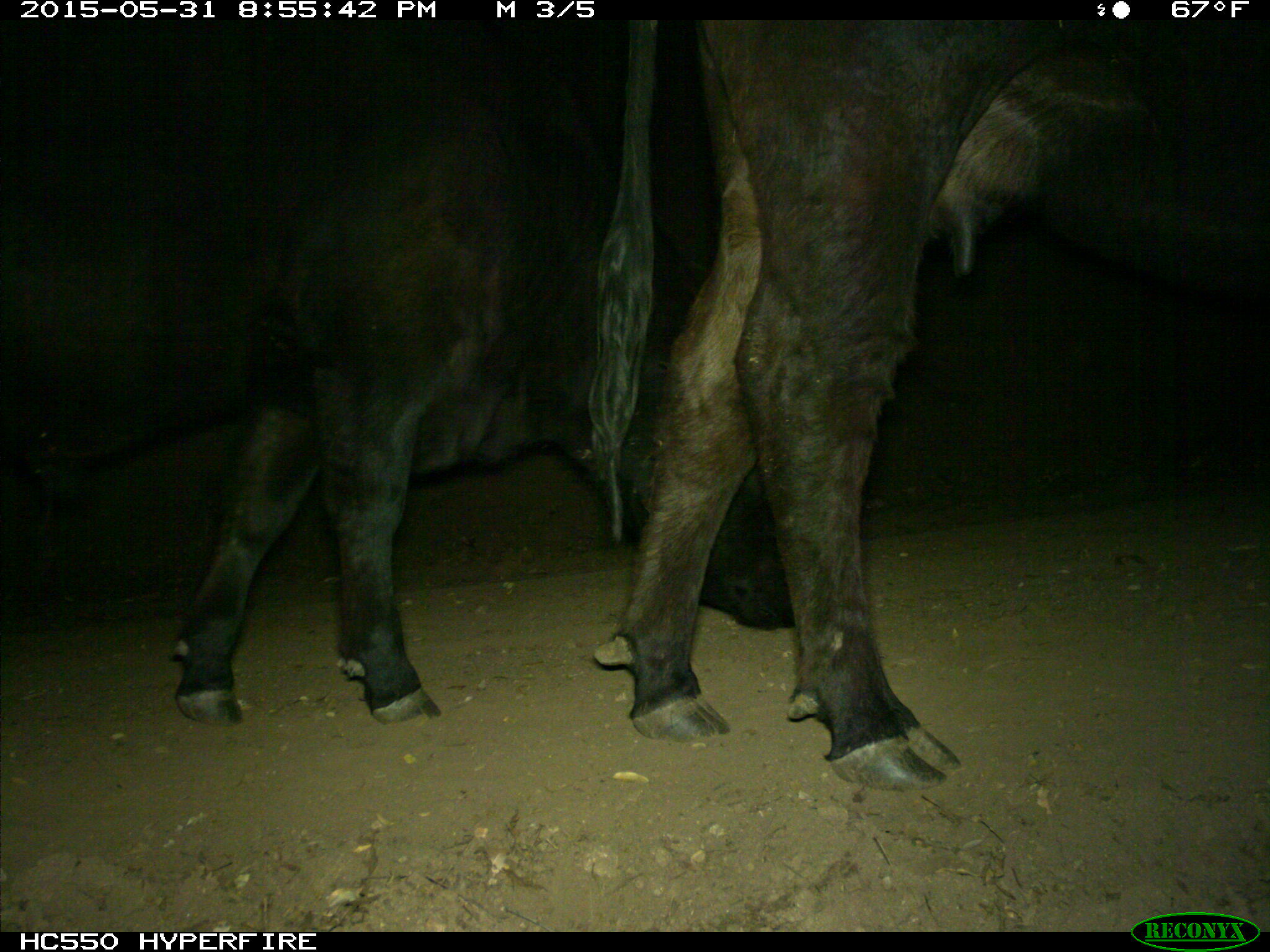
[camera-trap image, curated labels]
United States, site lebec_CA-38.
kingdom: Animalia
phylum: Chordata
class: Mammalia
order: Artiodactyla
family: Bovidae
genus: Bos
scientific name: Bos taurus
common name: domestic cow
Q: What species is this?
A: Bos taurus (domestic cow).